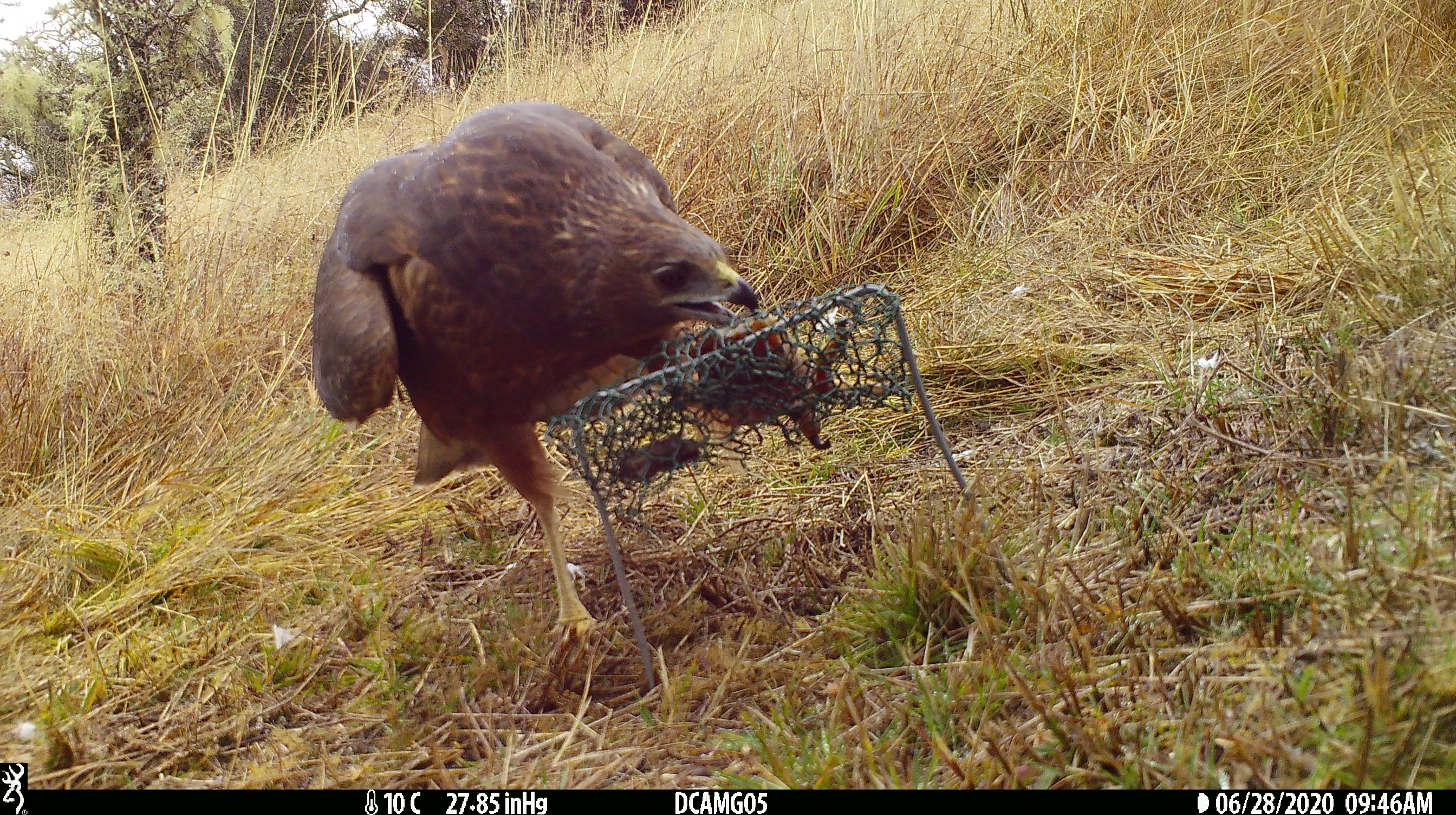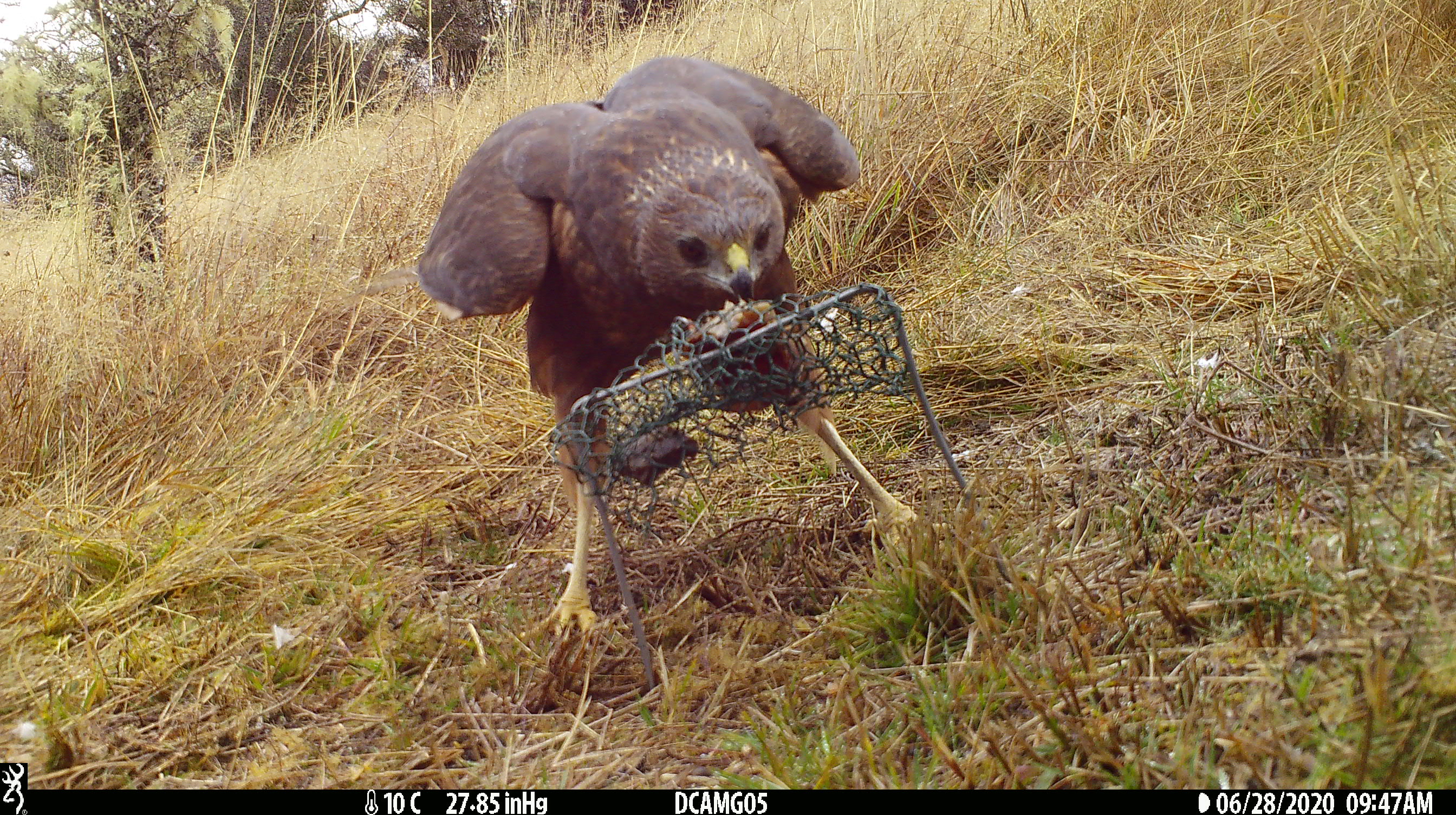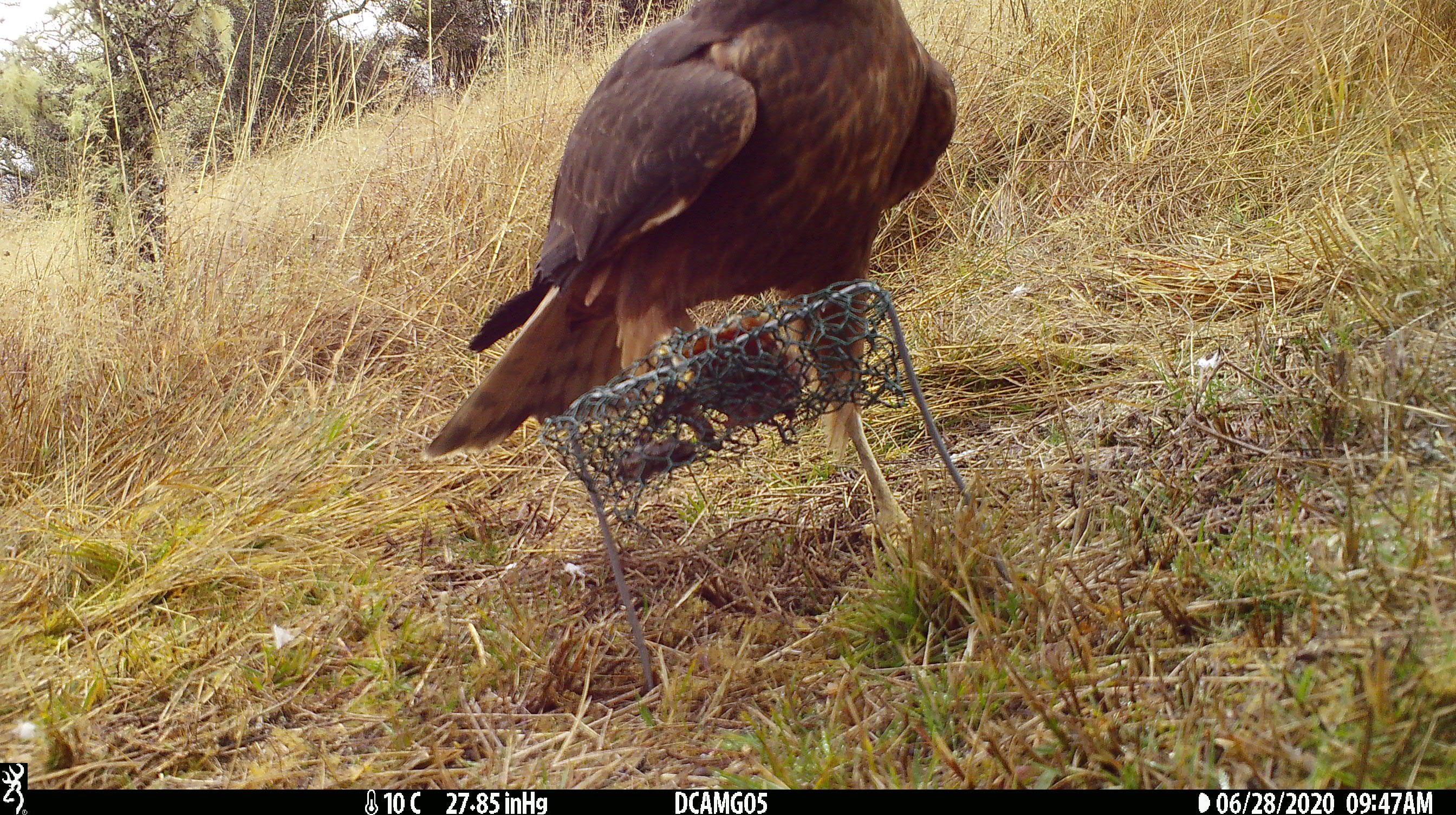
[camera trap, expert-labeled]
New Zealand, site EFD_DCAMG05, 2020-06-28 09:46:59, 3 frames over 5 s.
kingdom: Animalia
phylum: Chordata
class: Aves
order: Accipitriformes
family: Accipitridae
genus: Circus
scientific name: Circus approximans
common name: swamp harrier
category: harrier